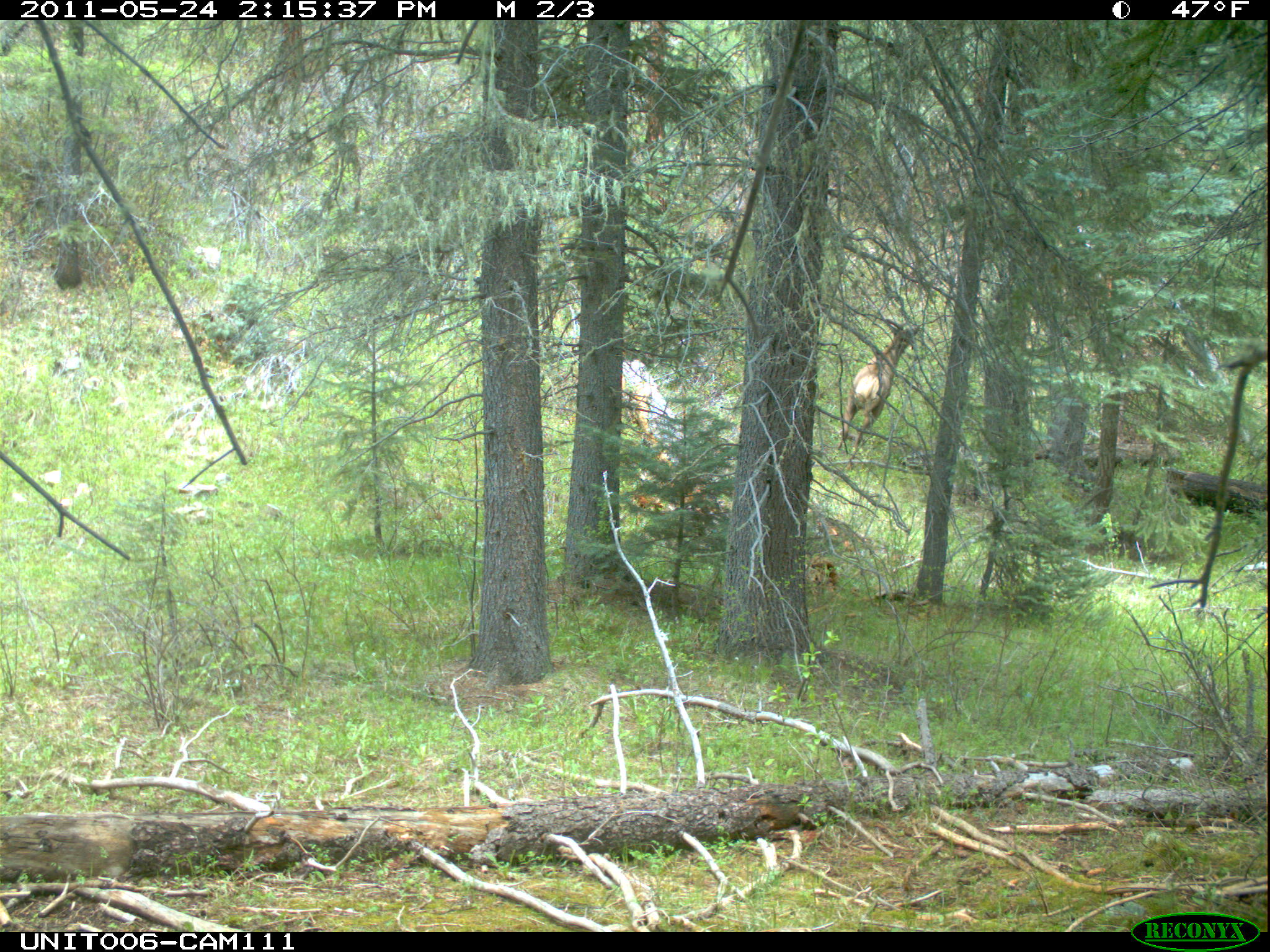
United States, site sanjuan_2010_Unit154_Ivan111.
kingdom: Animalia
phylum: Chordata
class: Mammalia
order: Artiodactyla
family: Cervidae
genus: Cervus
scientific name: Cervus elaphus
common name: red deer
Cervus elaphus (red deer).